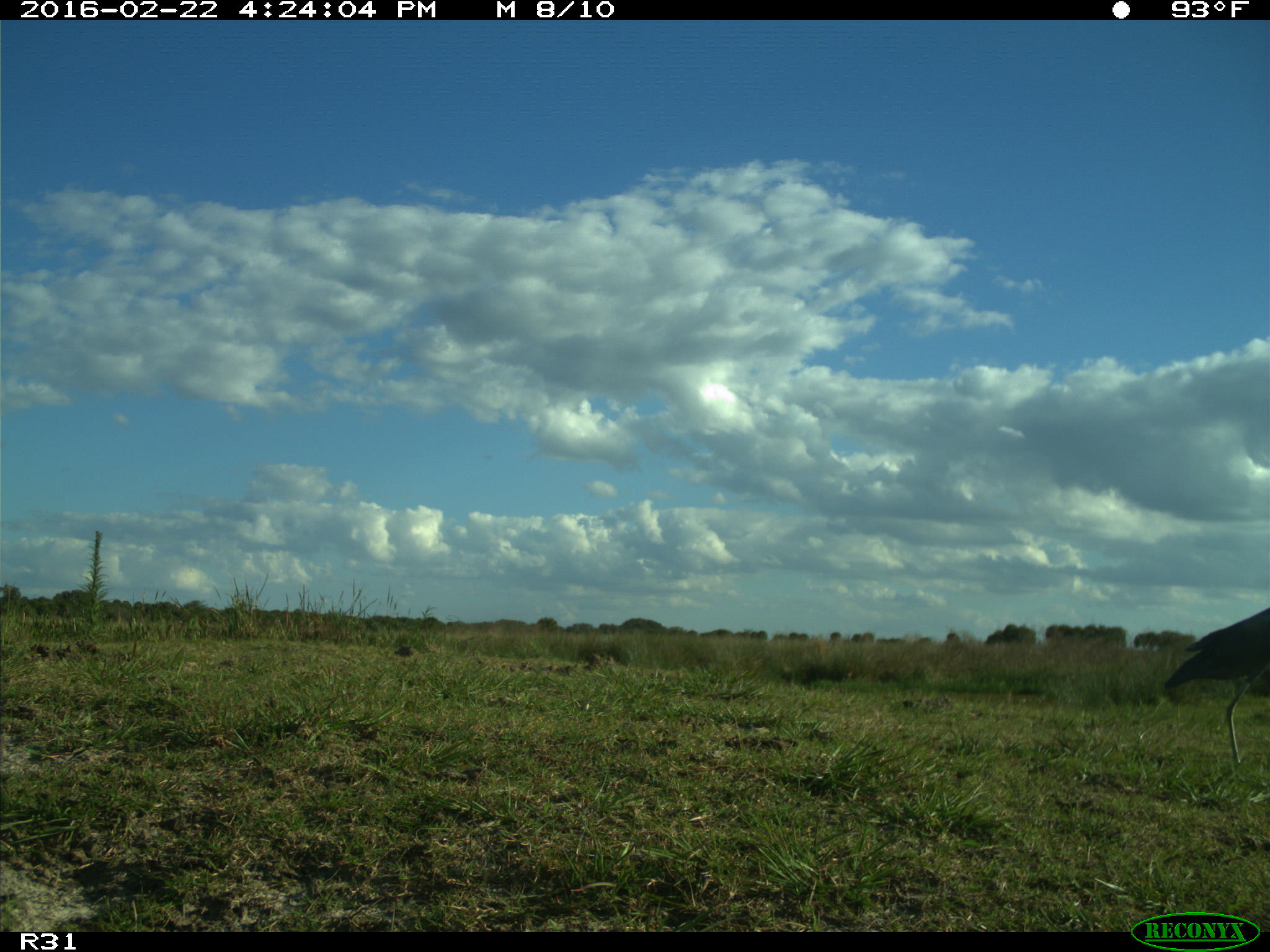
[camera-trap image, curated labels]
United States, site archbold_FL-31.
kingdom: Animalia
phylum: Chordata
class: Aves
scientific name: Aves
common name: birds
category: unidentified bird